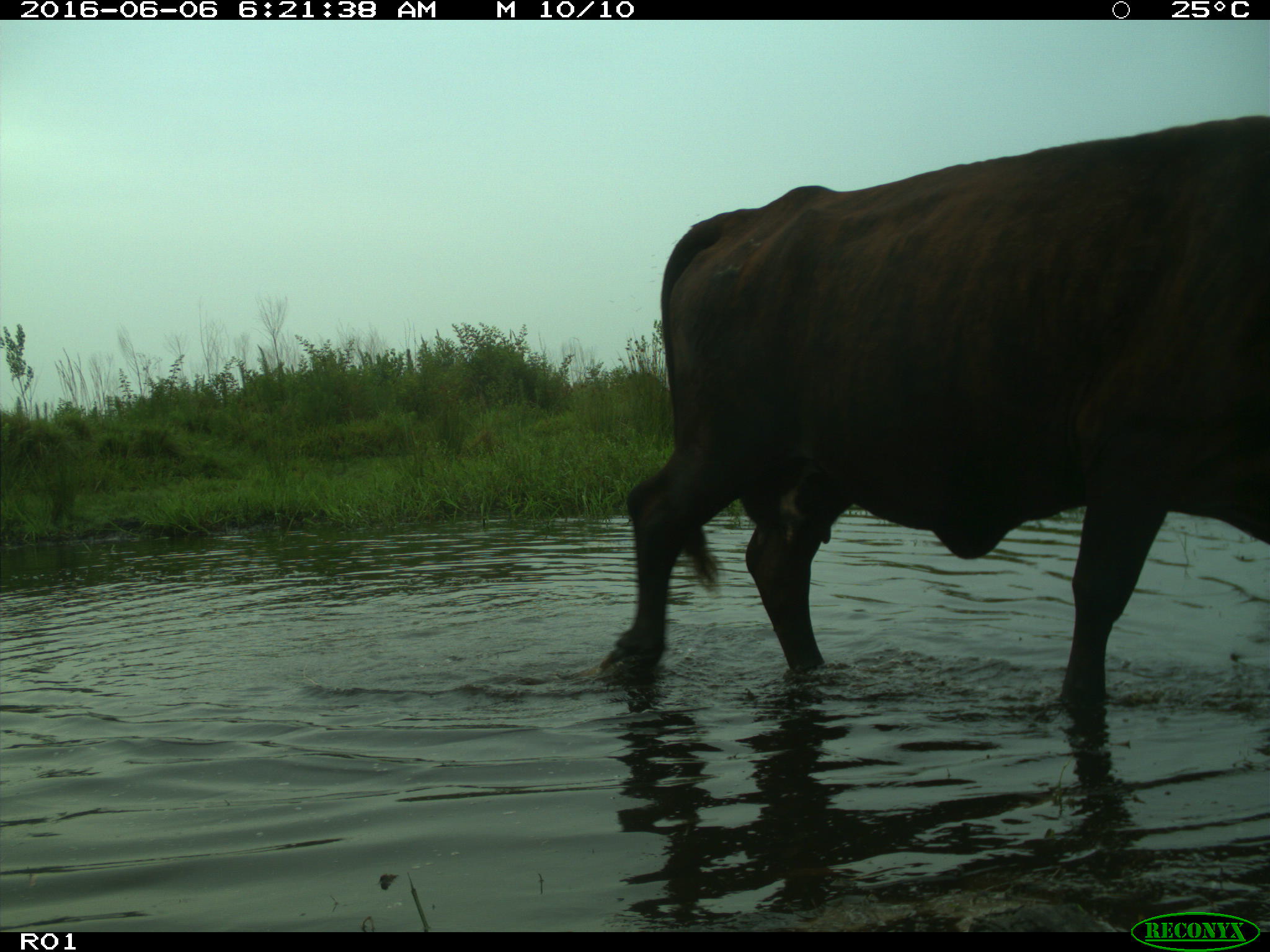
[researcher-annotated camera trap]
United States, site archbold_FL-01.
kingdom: Animalia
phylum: Chordata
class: Mammalia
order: Artiodactyla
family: Bovidae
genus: Bos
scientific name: Bos taurus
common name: domestic cow